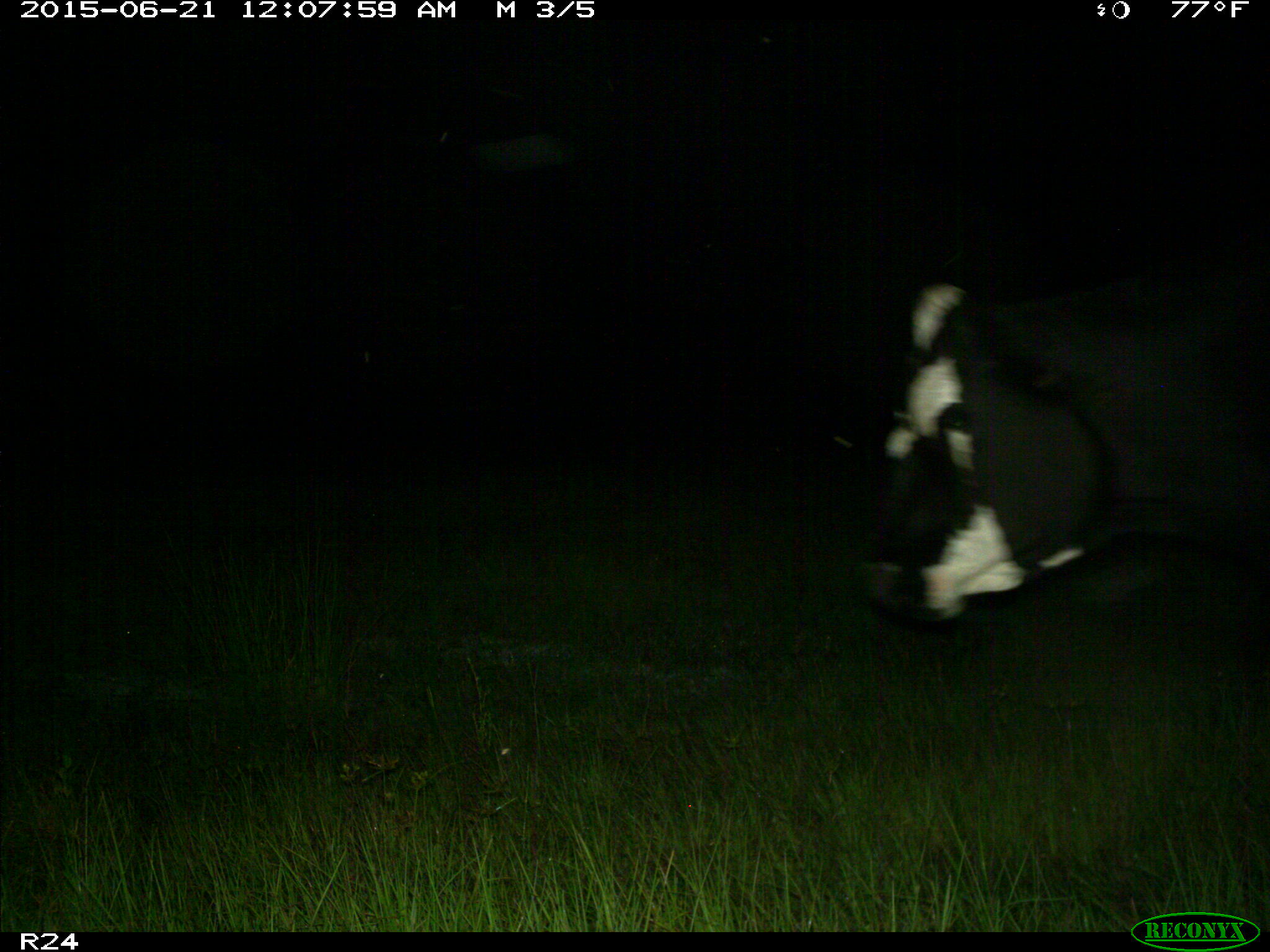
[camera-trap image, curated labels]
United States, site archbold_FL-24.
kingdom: Animalia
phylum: Chordata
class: Mammalia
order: Artiodactyla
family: Bovidae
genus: Bos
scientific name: Bos taurus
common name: domestic cow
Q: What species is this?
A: Bos taurus (domestic cow).